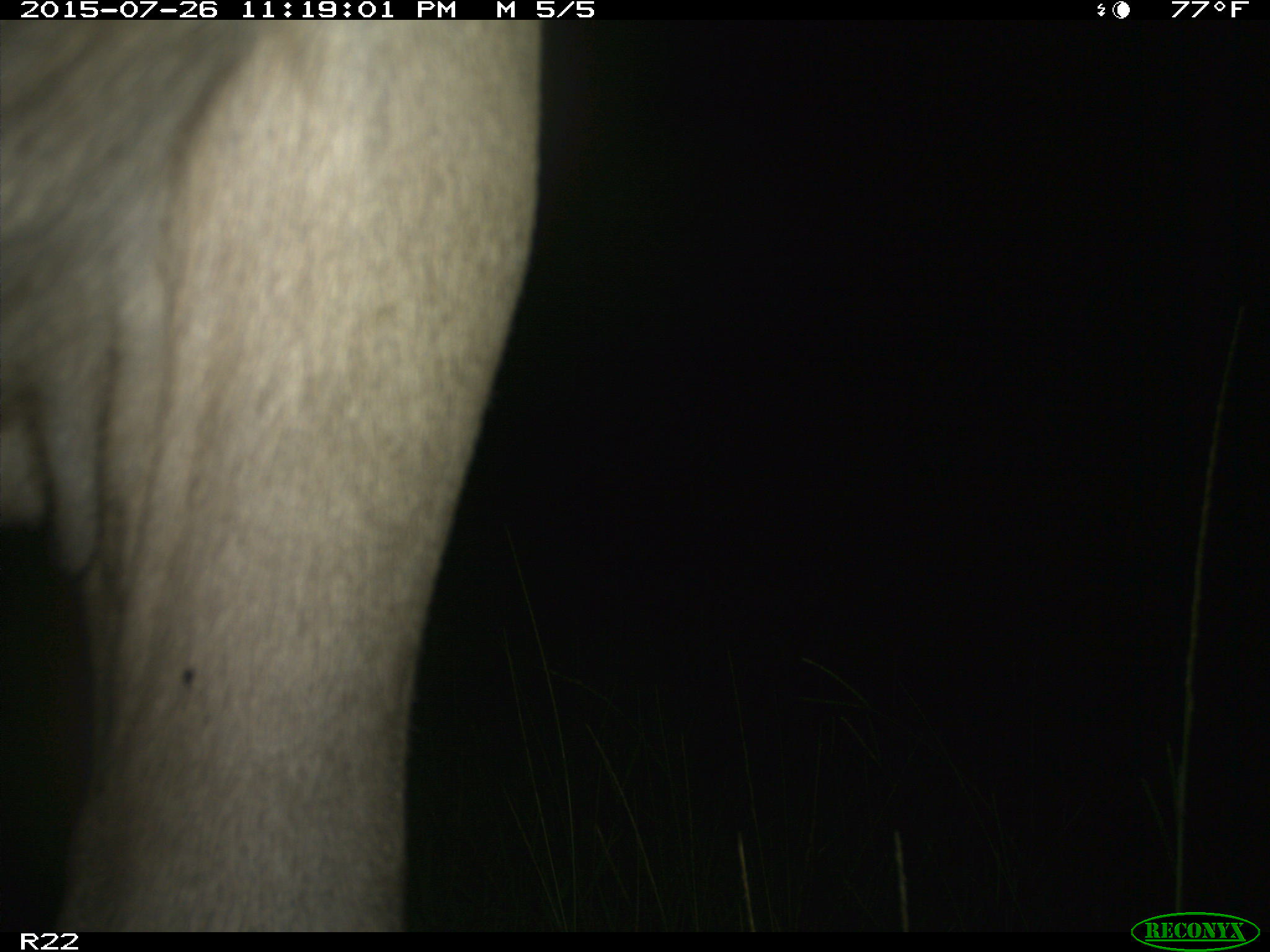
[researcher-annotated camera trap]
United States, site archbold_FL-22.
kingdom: Animalia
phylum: Chordata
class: Mammalia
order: Artiodactyla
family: Bovidae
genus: Bos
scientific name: Bos taurus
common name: domestic cow